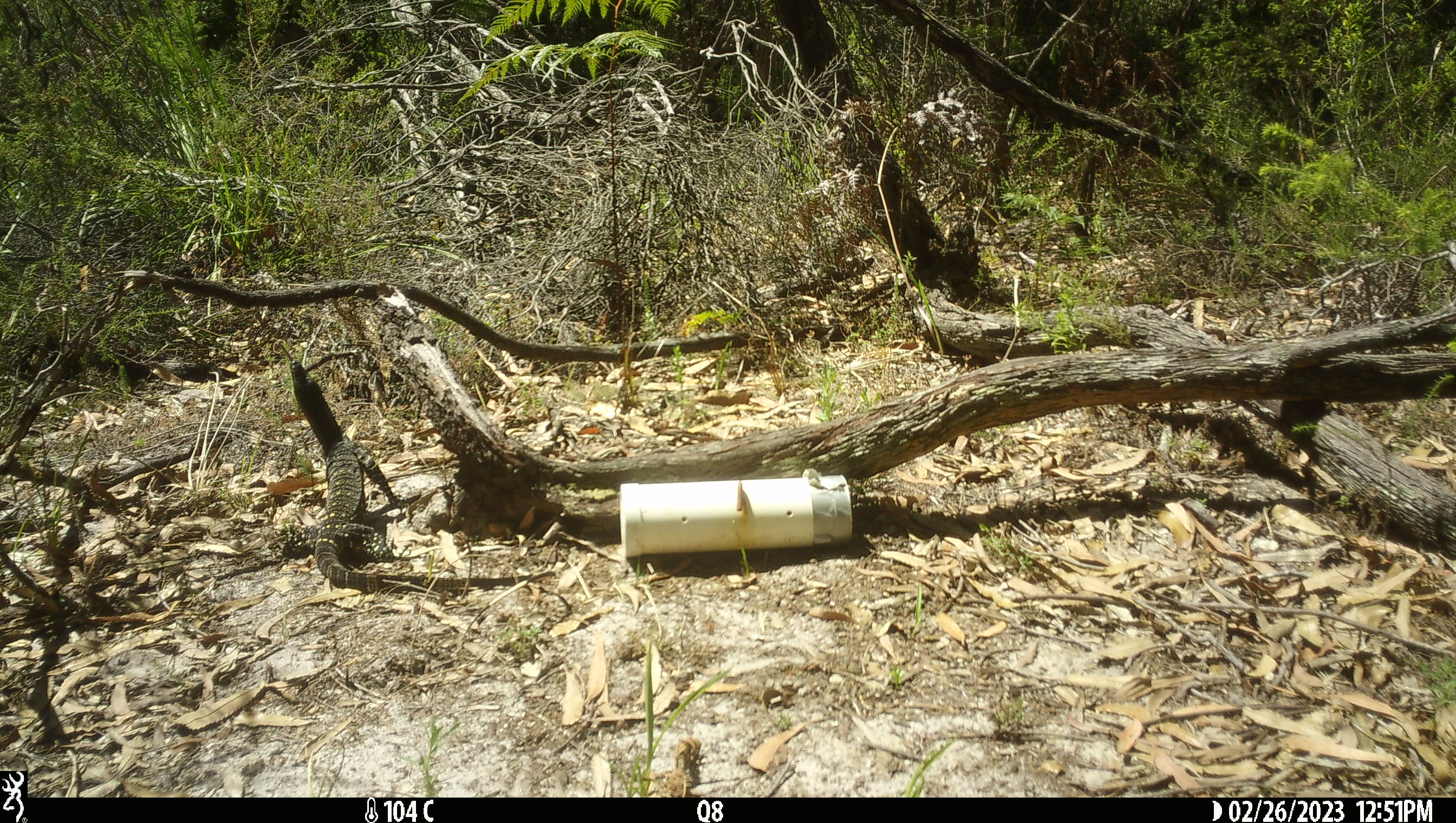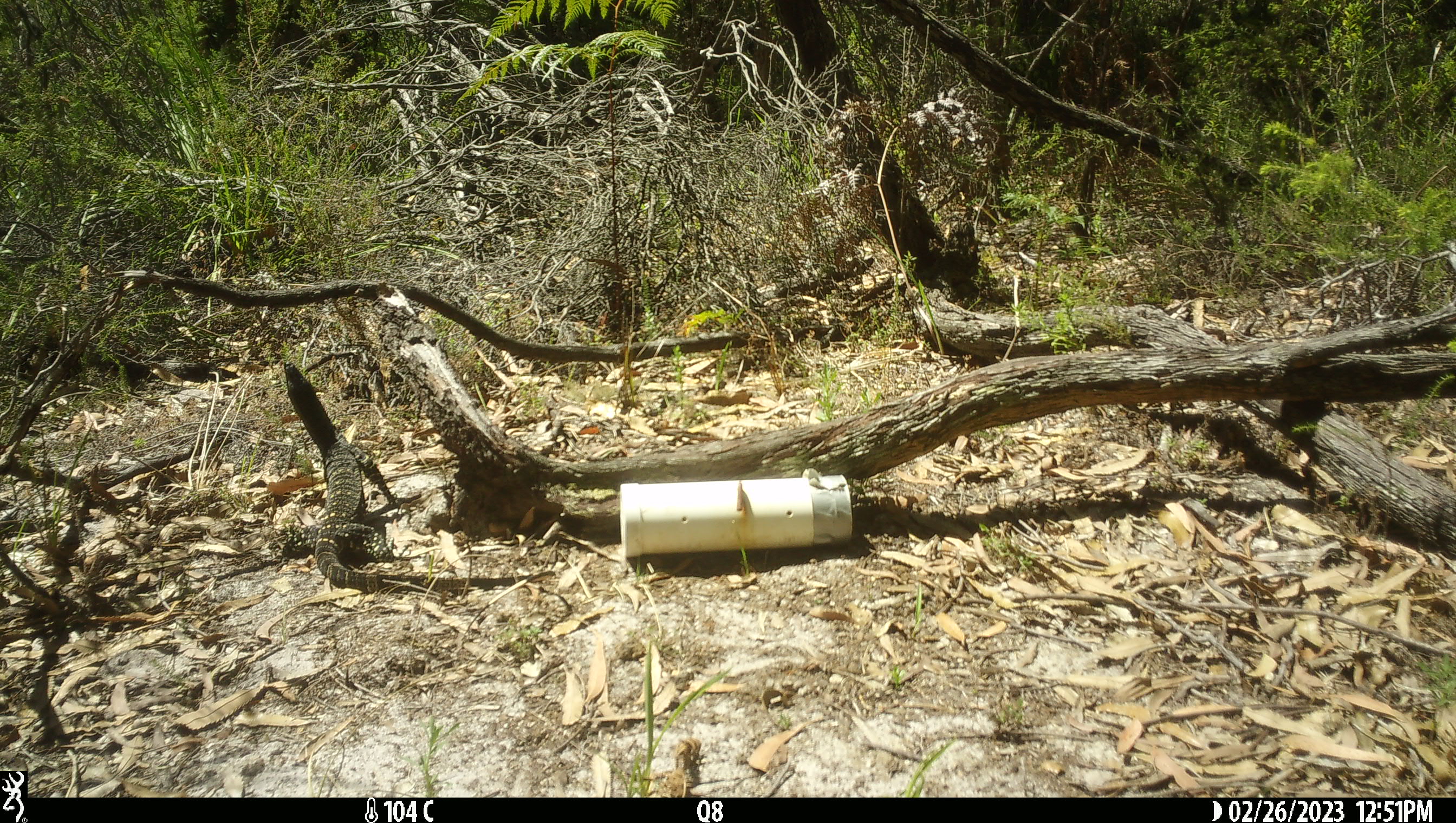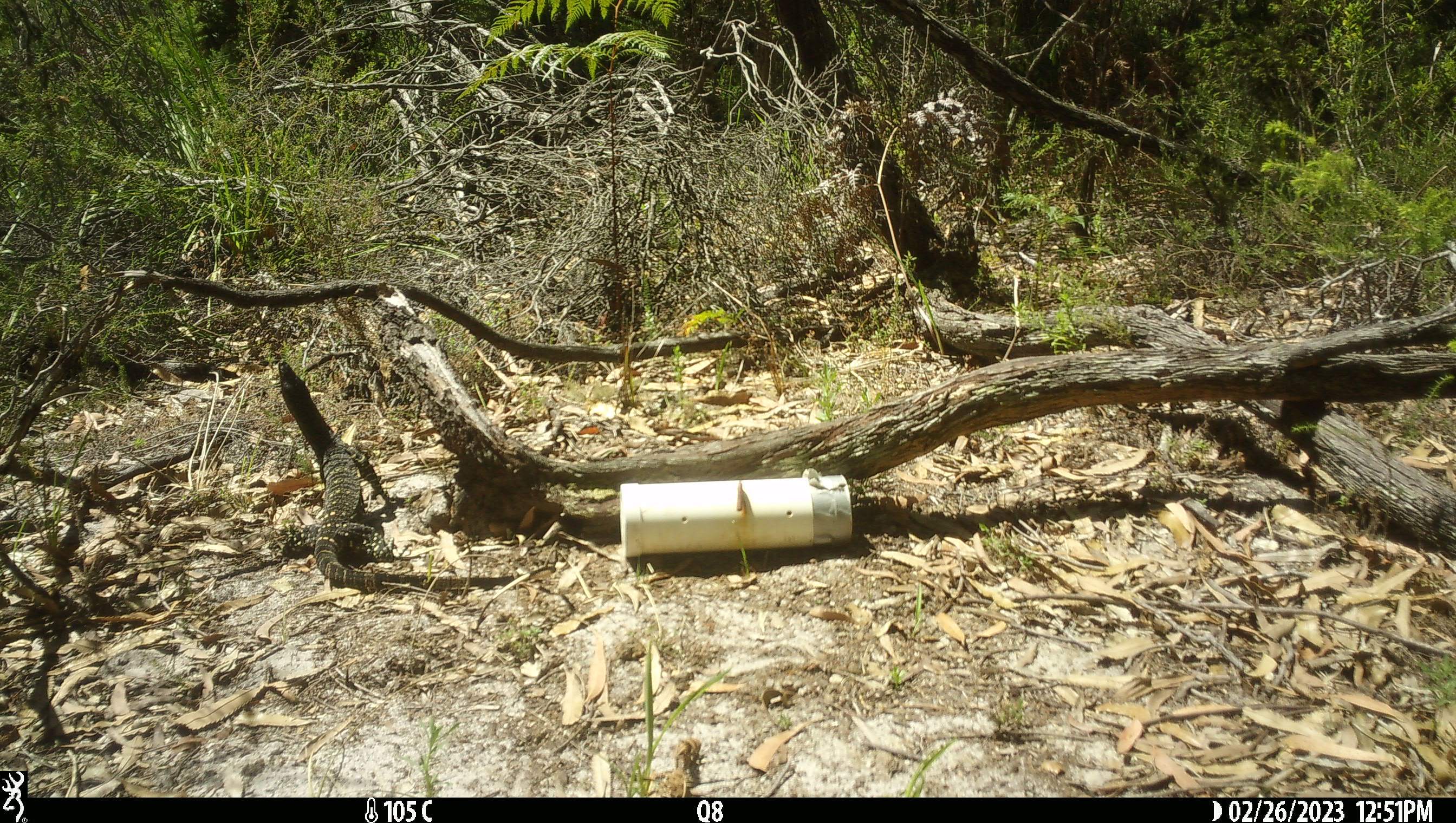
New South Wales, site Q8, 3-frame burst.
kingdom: Animalia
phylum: Chordata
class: Reptilia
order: Squamata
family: Varanidae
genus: Varanus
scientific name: Varanus varius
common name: lace monitor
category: goanna